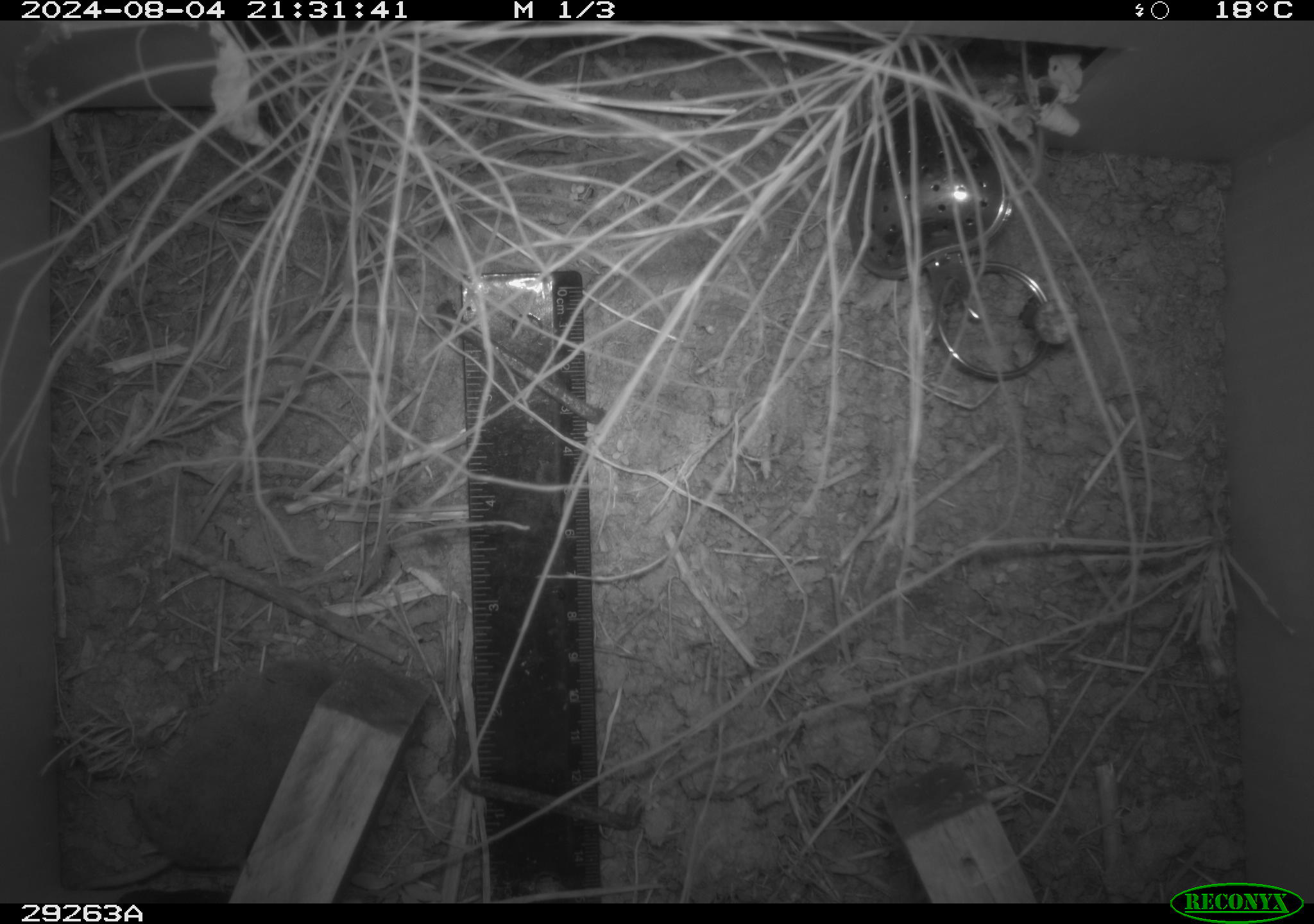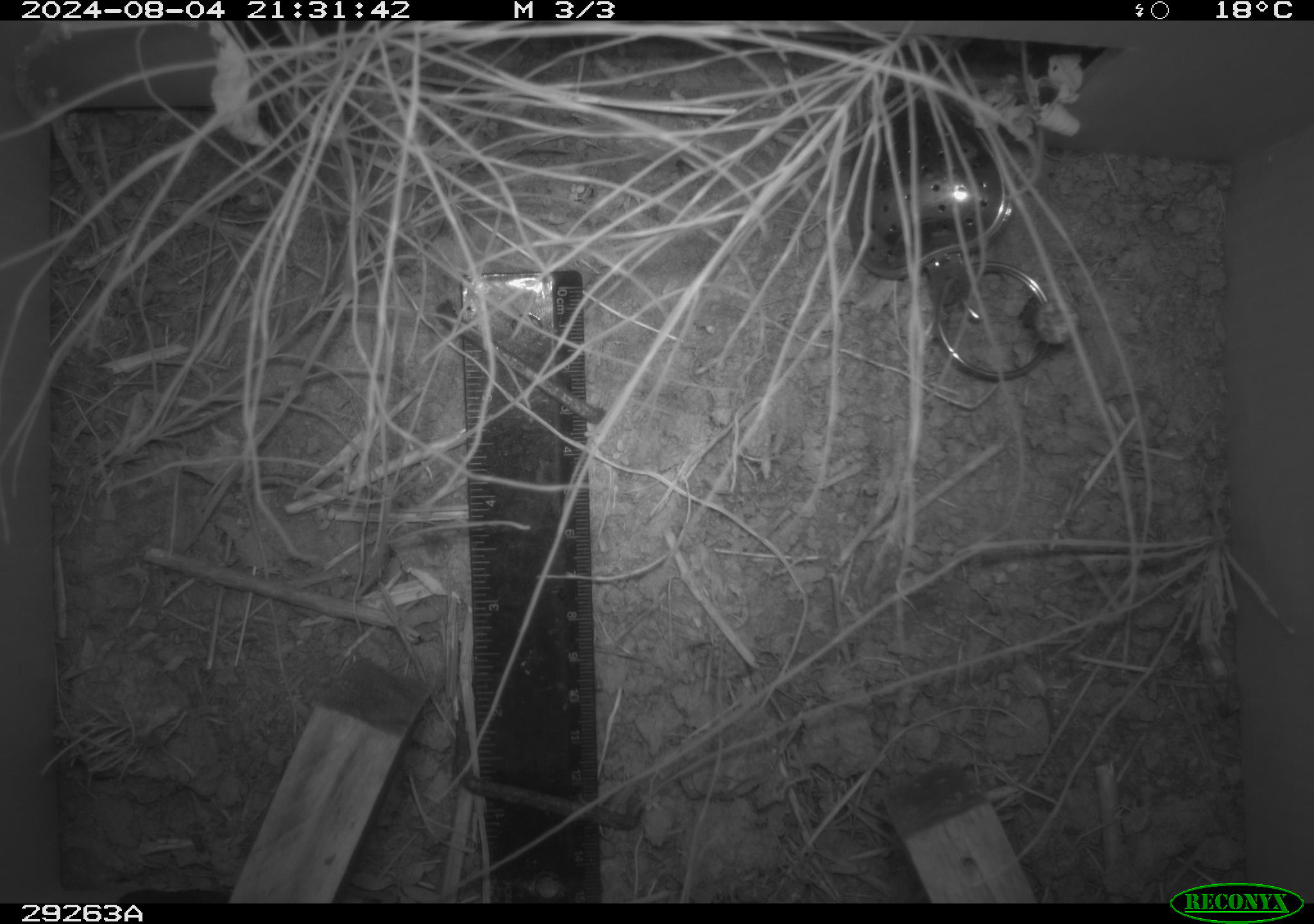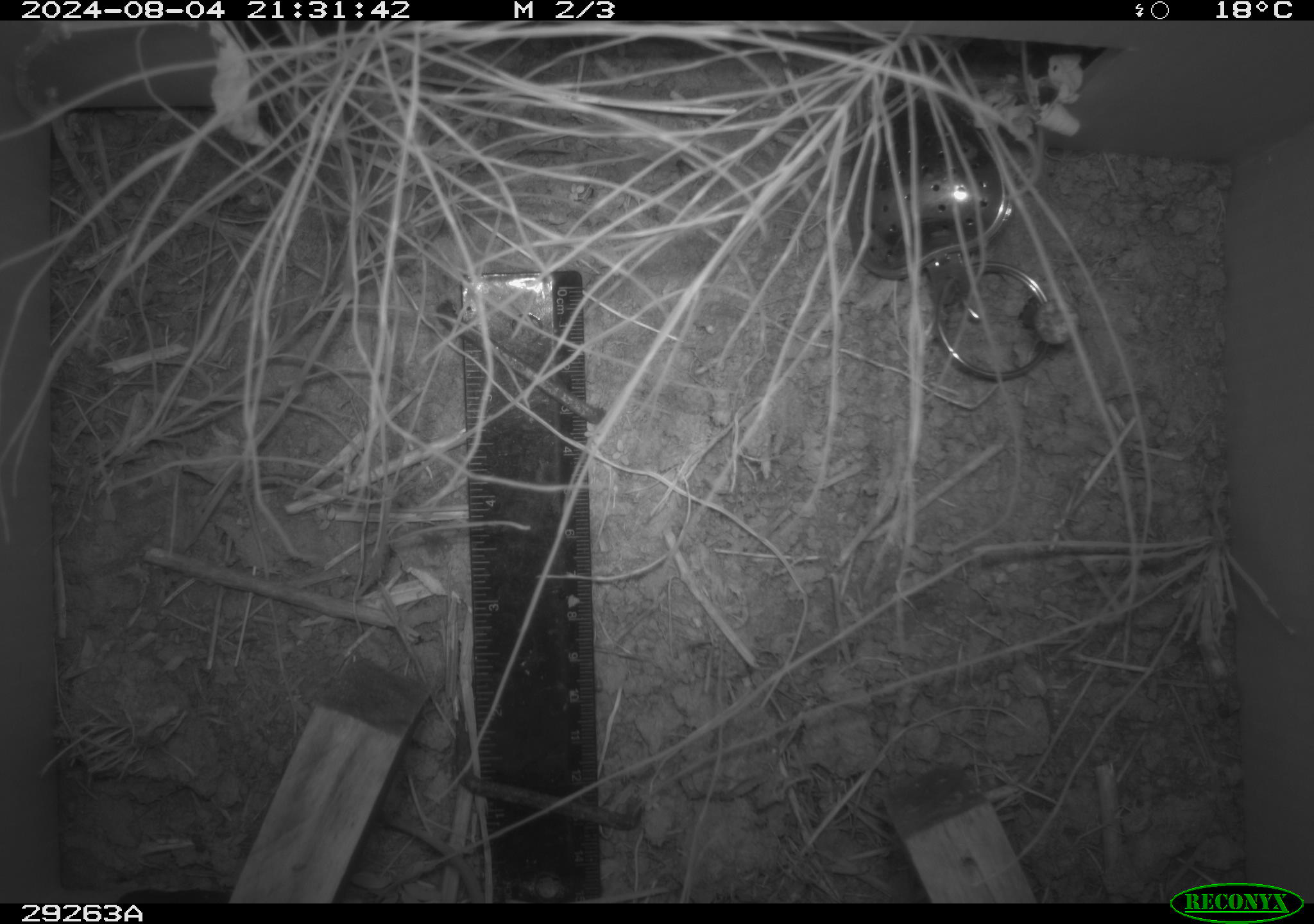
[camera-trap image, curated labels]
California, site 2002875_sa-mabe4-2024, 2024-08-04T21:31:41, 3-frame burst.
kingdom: Animalia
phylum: Chordata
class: Mammalia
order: Rodentia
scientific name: Rodentia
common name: rodent